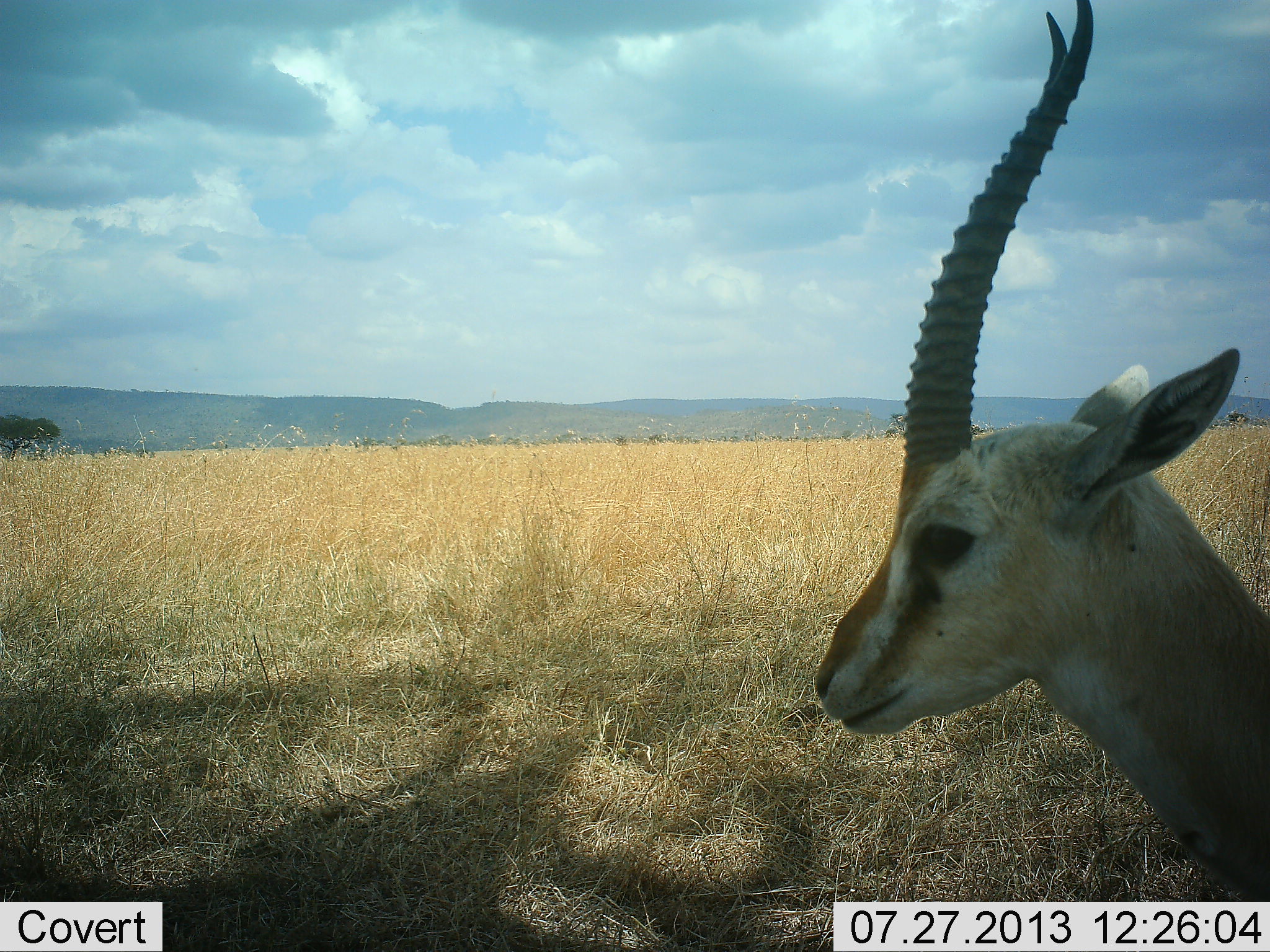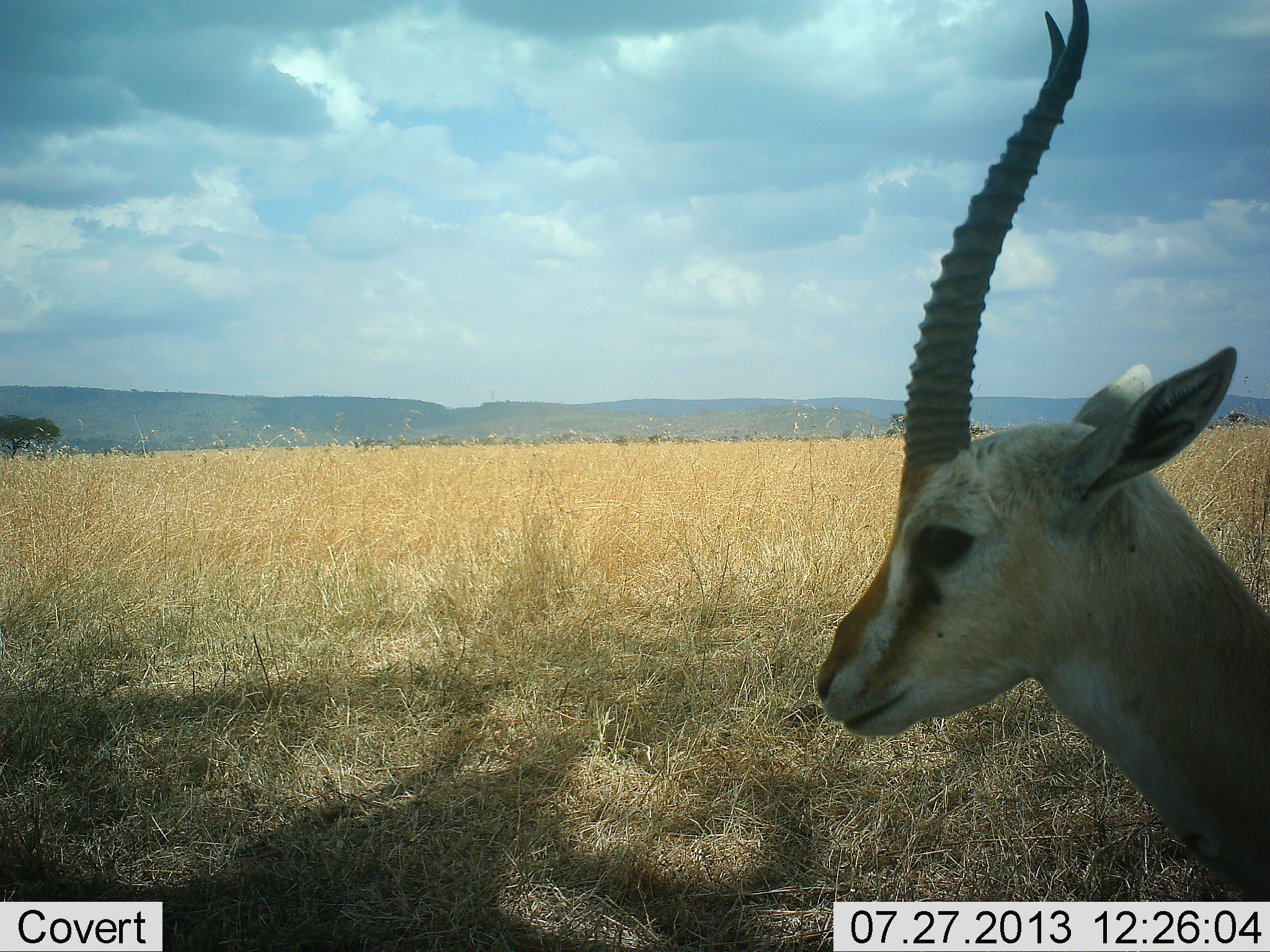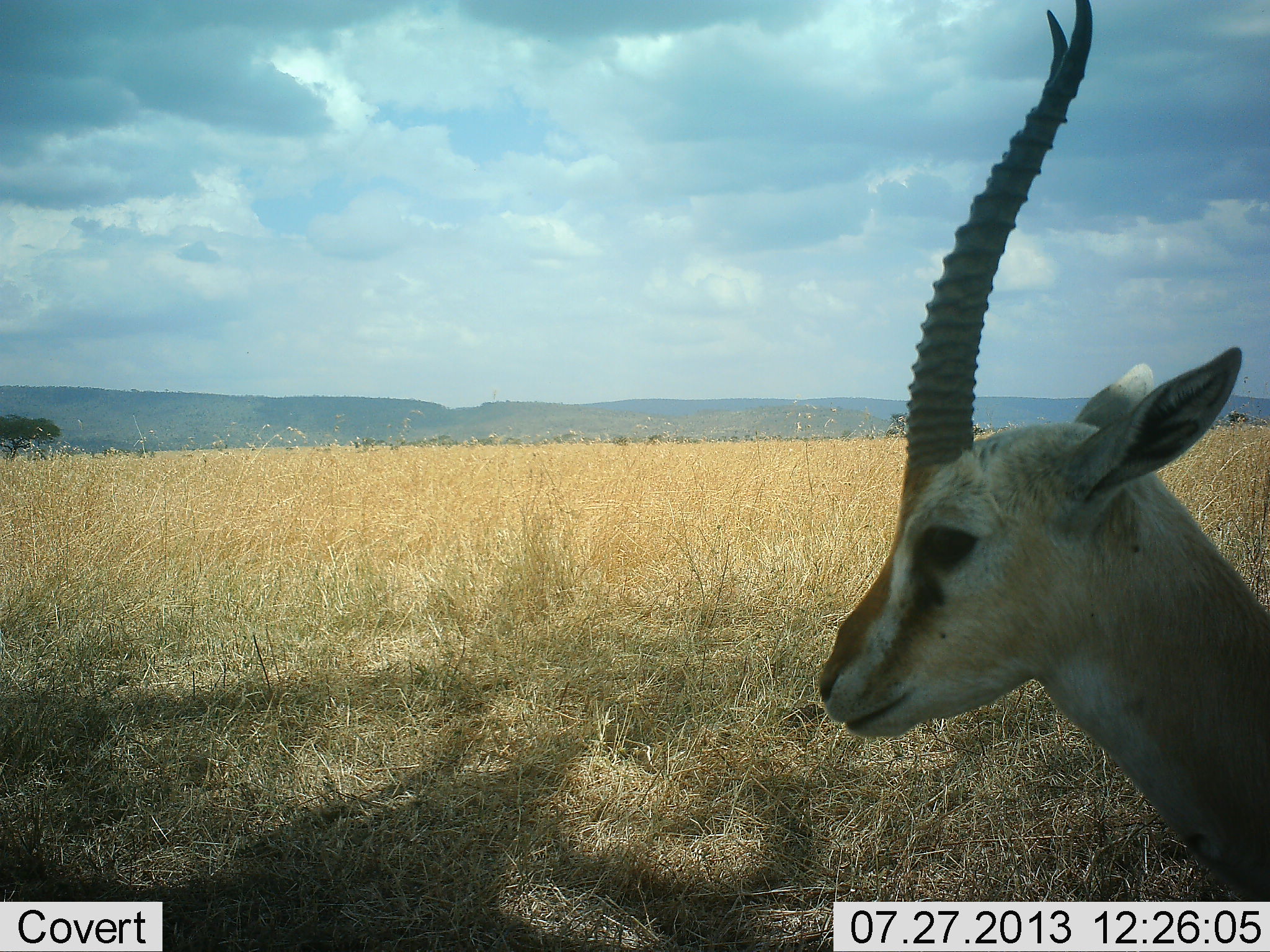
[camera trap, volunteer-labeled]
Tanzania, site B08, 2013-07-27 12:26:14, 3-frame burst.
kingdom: Animalia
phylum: Chordata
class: Mammalia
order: Artiodactyla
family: Bovidae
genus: Eudorcas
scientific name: Eudorcas thomsonii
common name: thomson's gazelle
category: gazellethomsons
Gazellethomsons (thomson's gazelle) (Eudorcas thomsonii), count 1. Behavior (volunteer vote fractions): standing 88%, resting 8%, moving 4%, interacting 0%. Young present (vote fraction): 0%. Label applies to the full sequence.